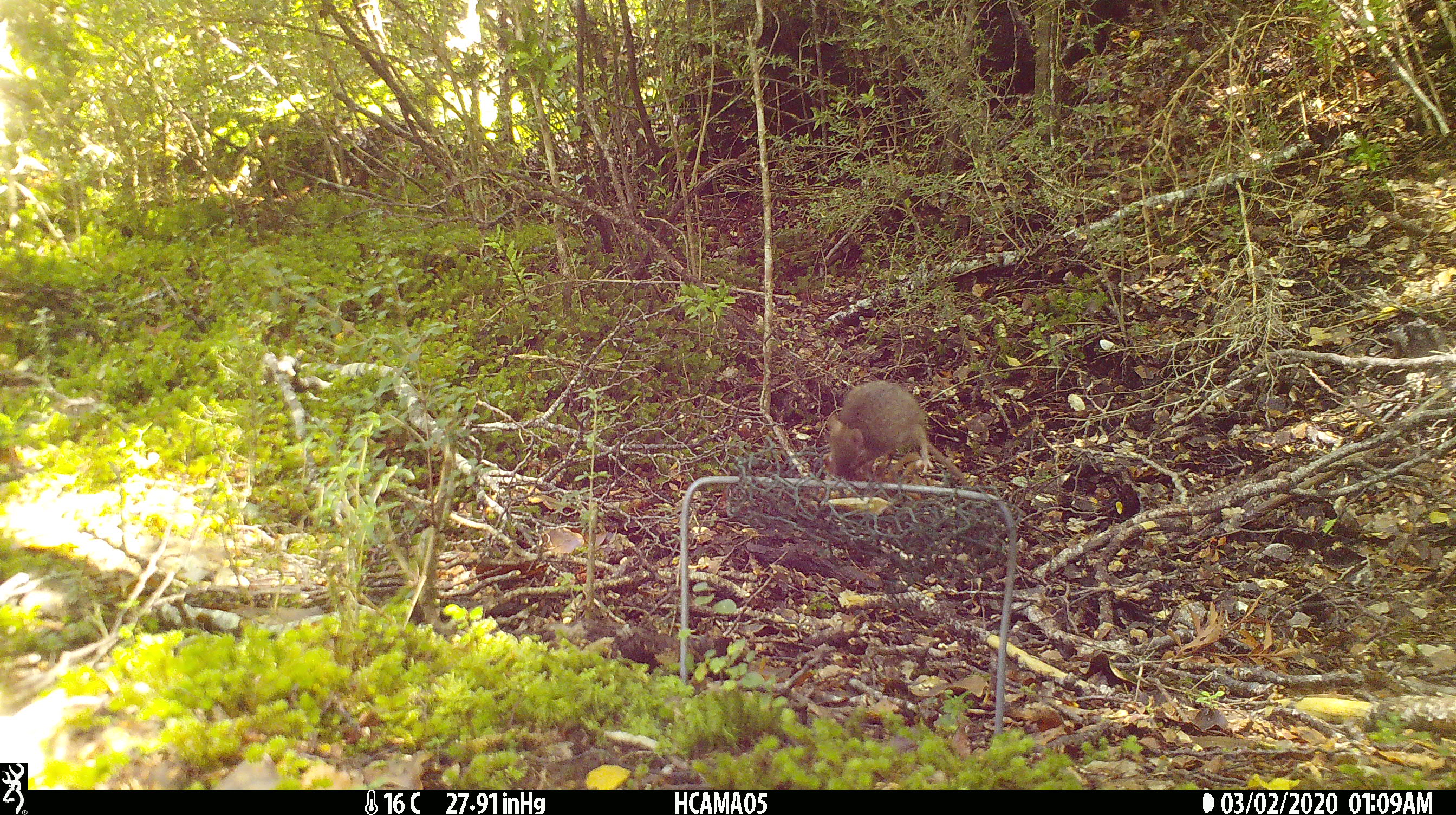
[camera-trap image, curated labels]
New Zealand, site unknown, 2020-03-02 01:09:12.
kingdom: Animalia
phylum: Chordata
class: Mammalia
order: Rodentia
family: Muridae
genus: Mus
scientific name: Mus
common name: mouse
Mouse (Mus).